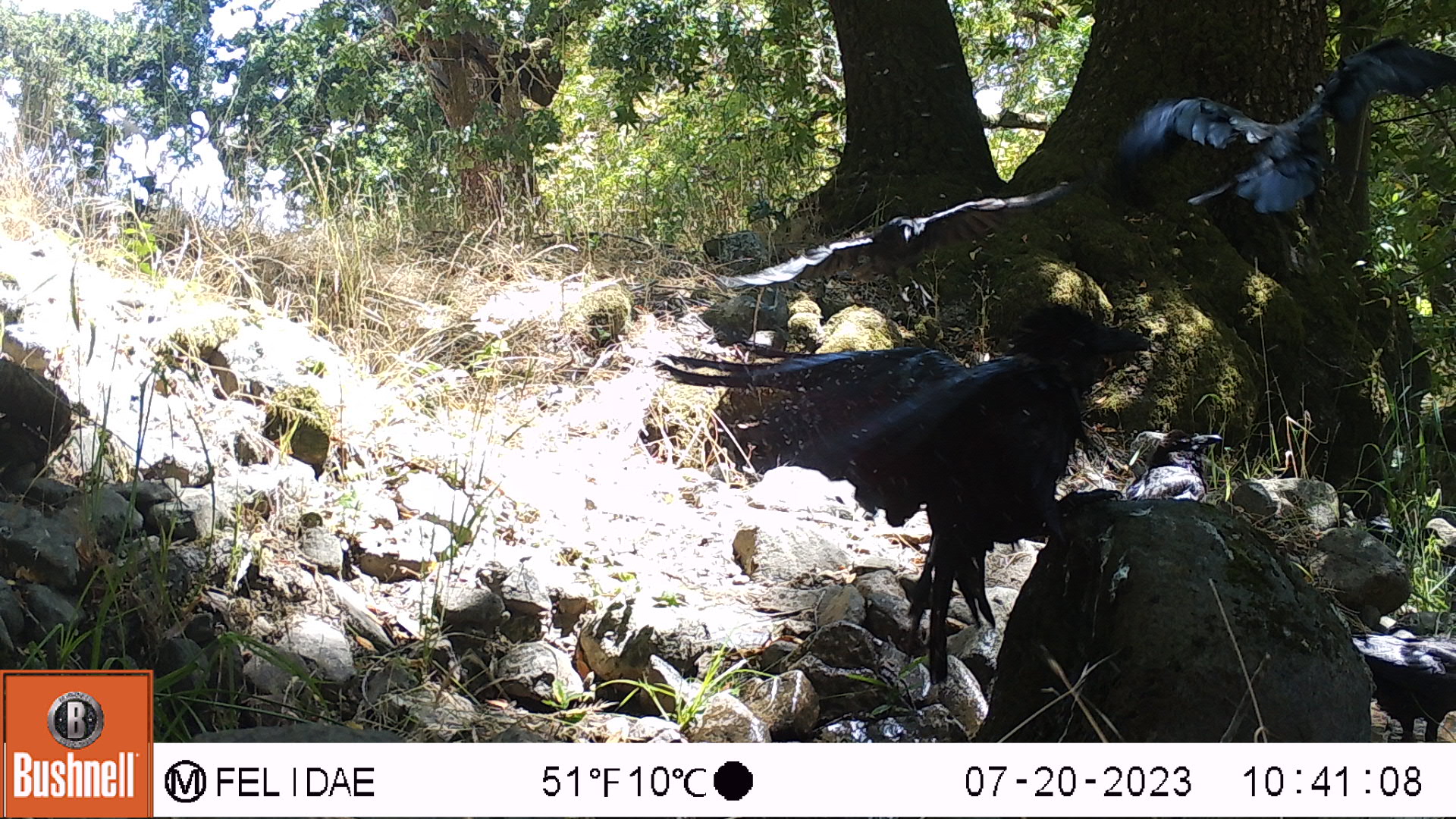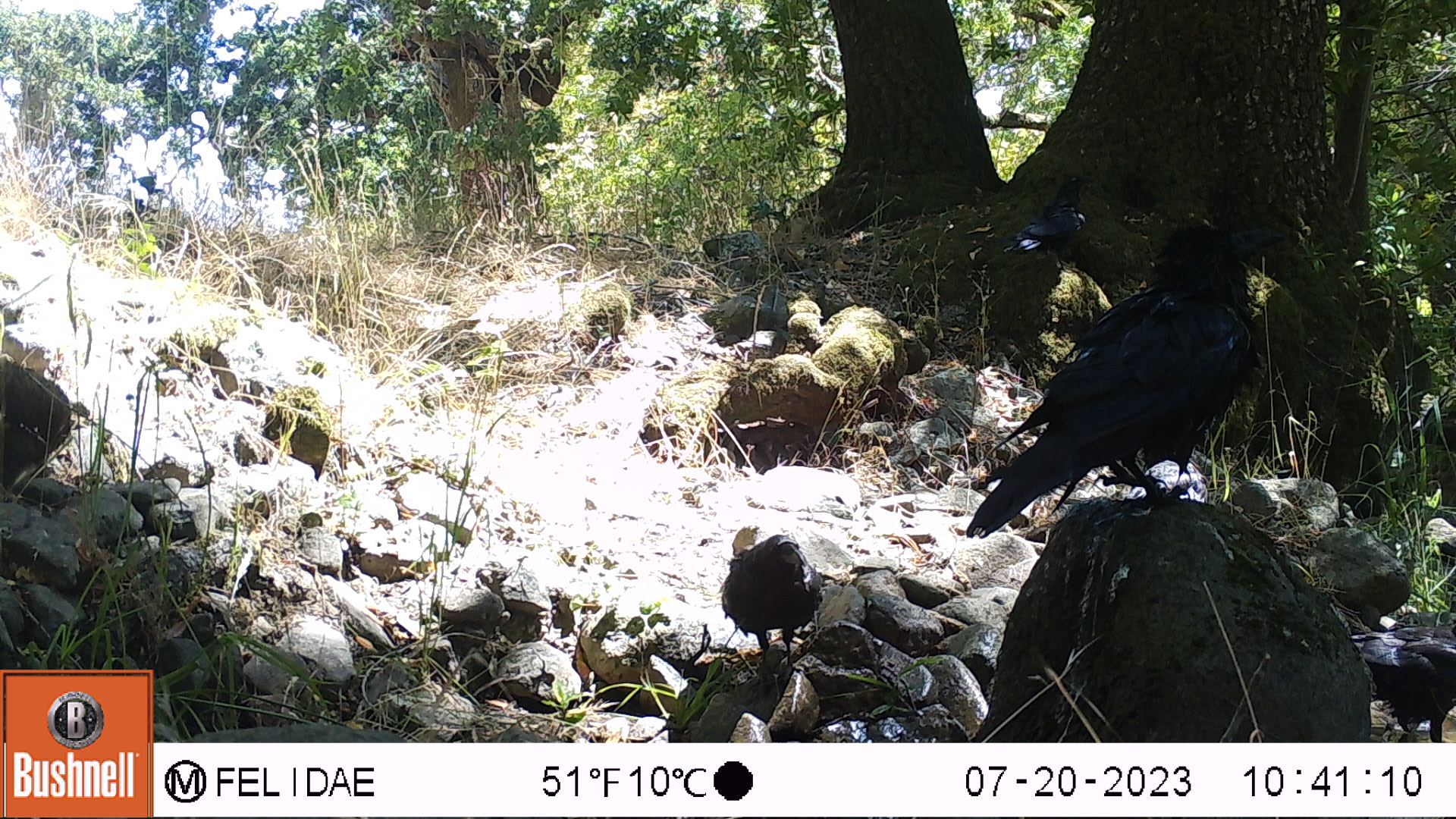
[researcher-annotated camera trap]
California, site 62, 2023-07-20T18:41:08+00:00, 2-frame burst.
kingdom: Animalia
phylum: Chordata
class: Aves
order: Passeriformes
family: Corvidae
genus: Corvus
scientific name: Corvus brachyrhynchos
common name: american crow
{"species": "american crow (Corvus brachyrhynchos)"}